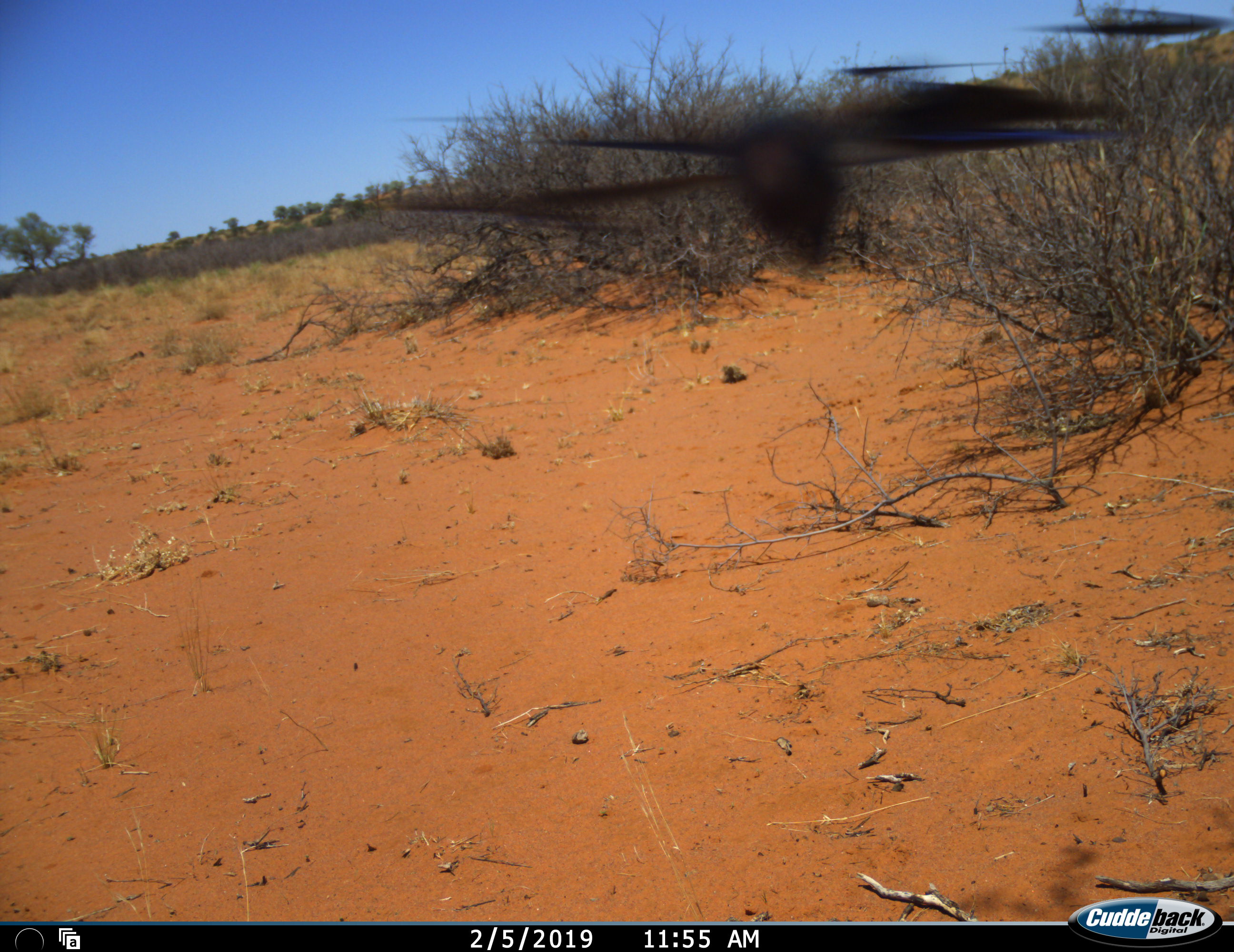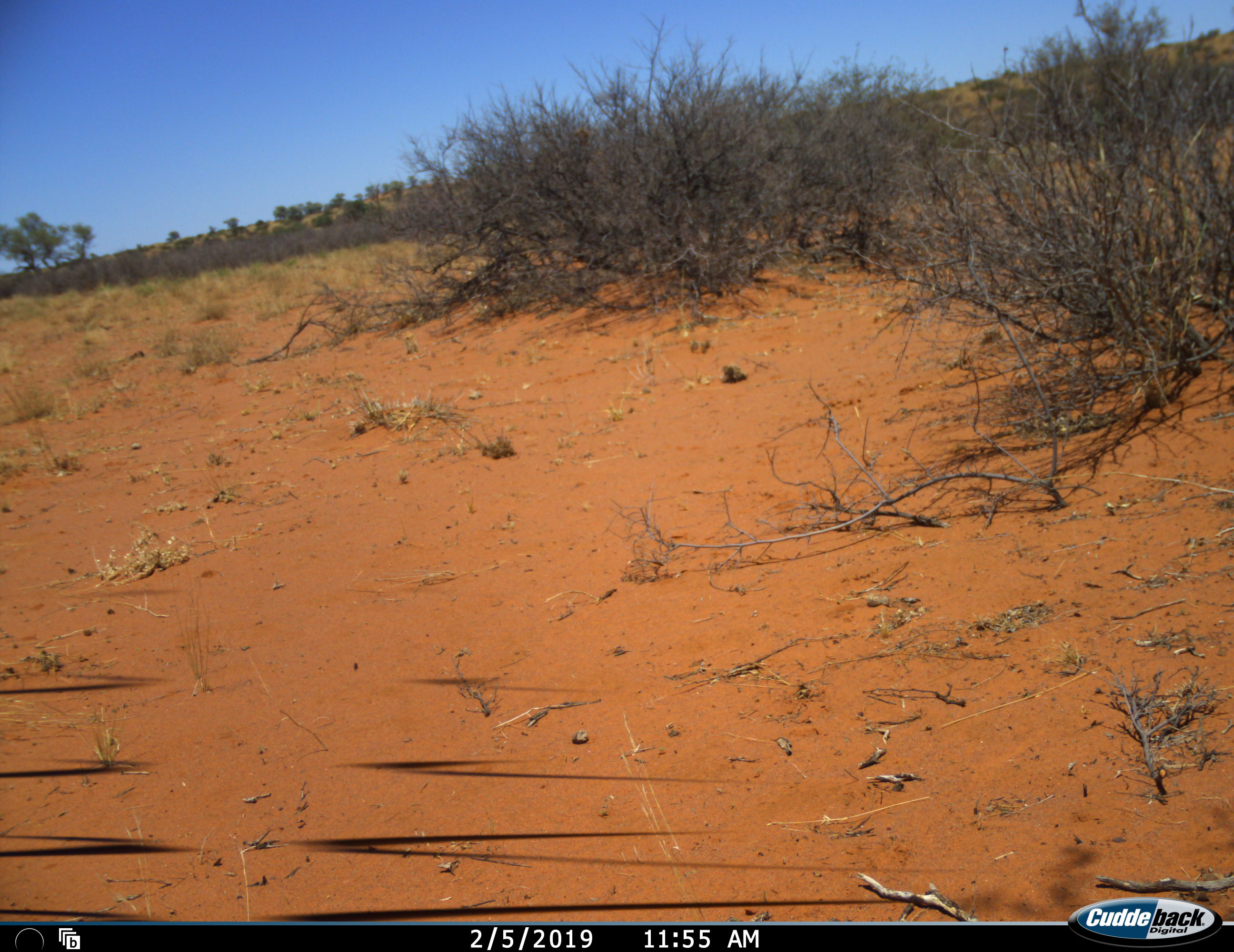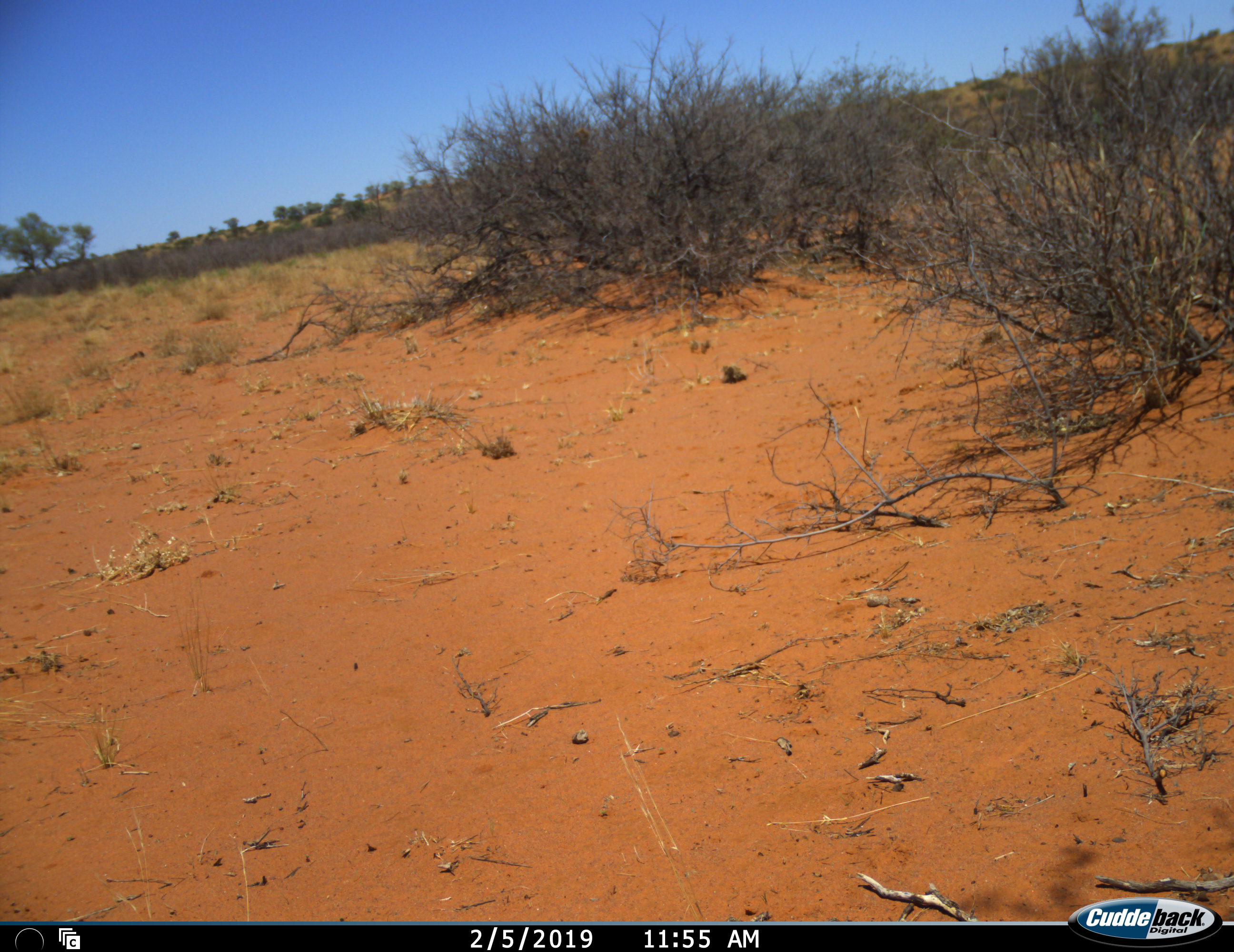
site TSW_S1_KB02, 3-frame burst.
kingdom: Animalia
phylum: Chordata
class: Aves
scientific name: Aves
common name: bird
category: birdother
Birdother (bird) (Aves), count 3. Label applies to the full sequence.